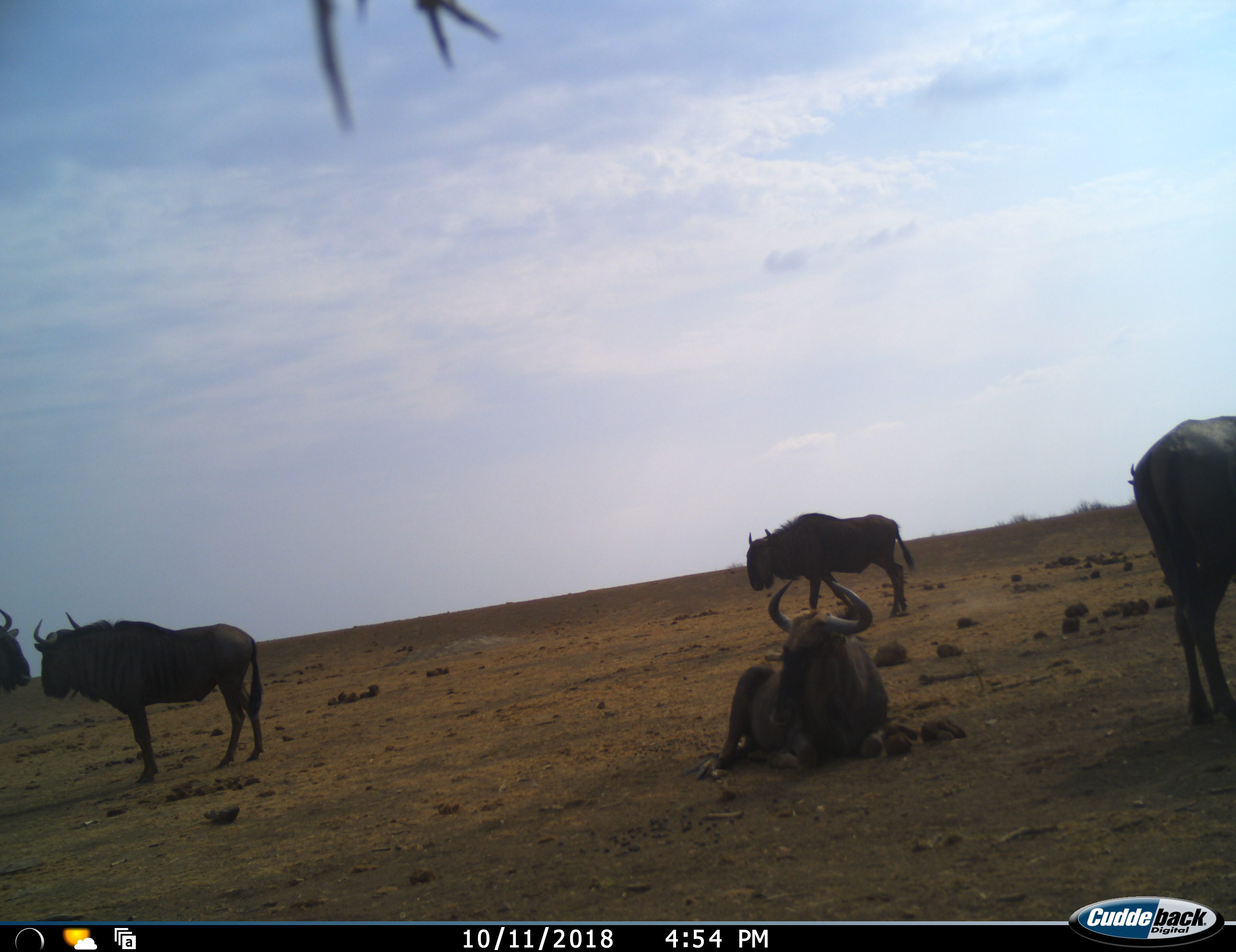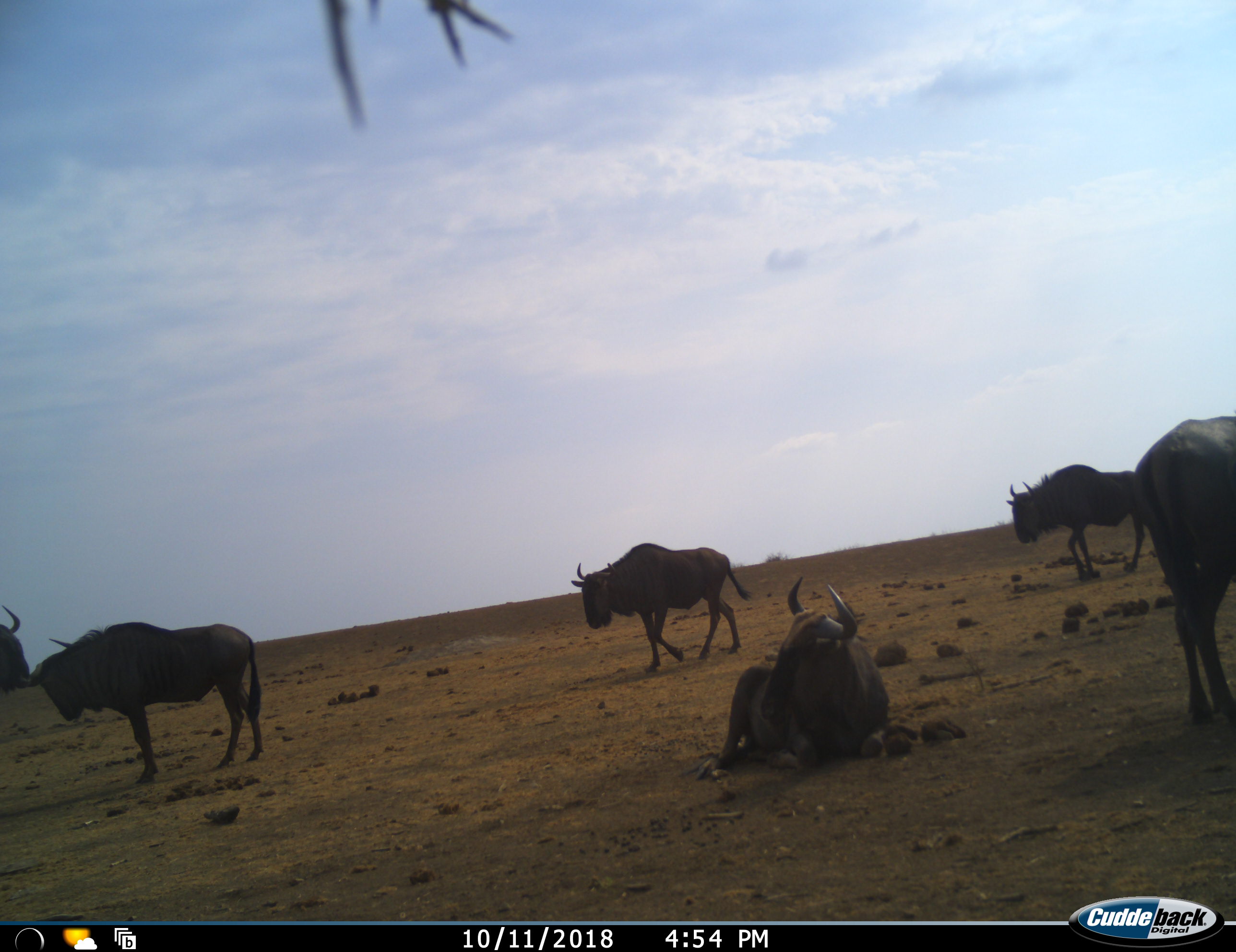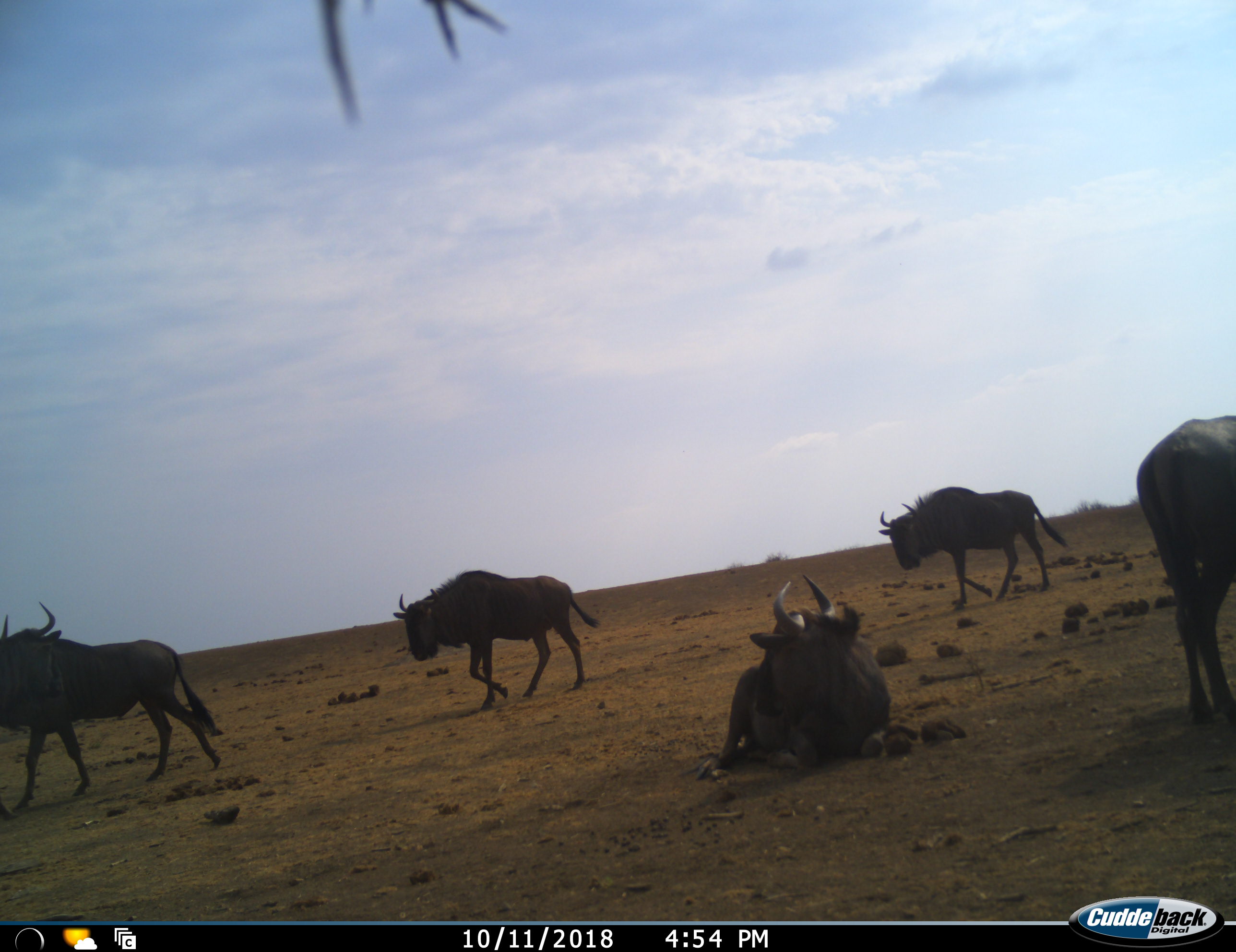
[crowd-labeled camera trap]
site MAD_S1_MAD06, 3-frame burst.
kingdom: Animalia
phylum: Chordata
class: Mammalia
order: Artiodactyla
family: Bovidae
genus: Connochaetes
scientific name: Connochaetes taurinus taurinus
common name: blue wildebeest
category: wildebeestblue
Wildebeestblue (blue wildebeest) (Connochaetes taurinus taurinus), count 6. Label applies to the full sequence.